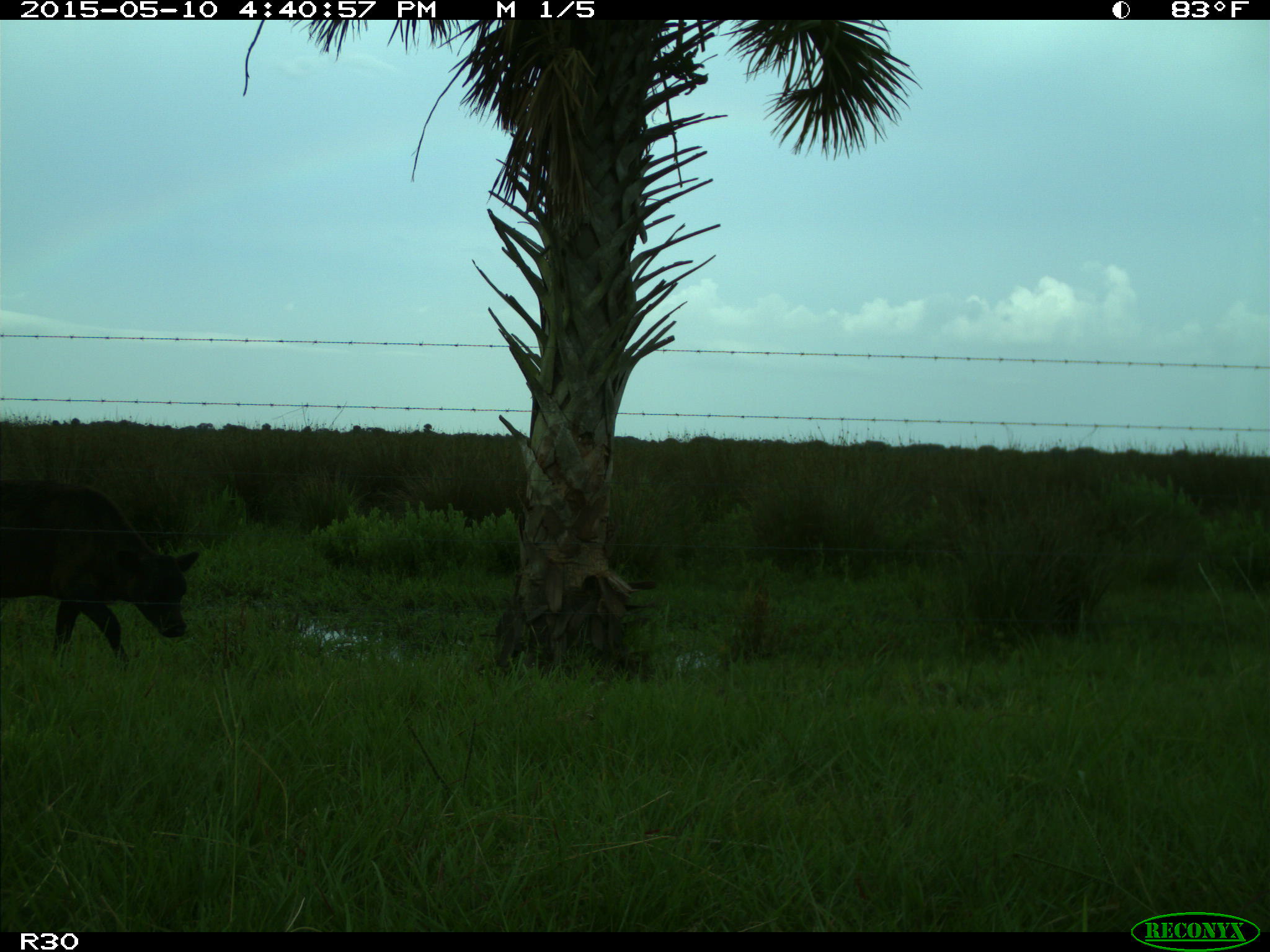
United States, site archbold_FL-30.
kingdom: Animalia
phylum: Chordata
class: Mammalia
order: Artiodactyla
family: Bovidae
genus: Bos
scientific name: Bos taurus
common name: domestic cow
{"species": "Bos taurus (domestic cow)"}